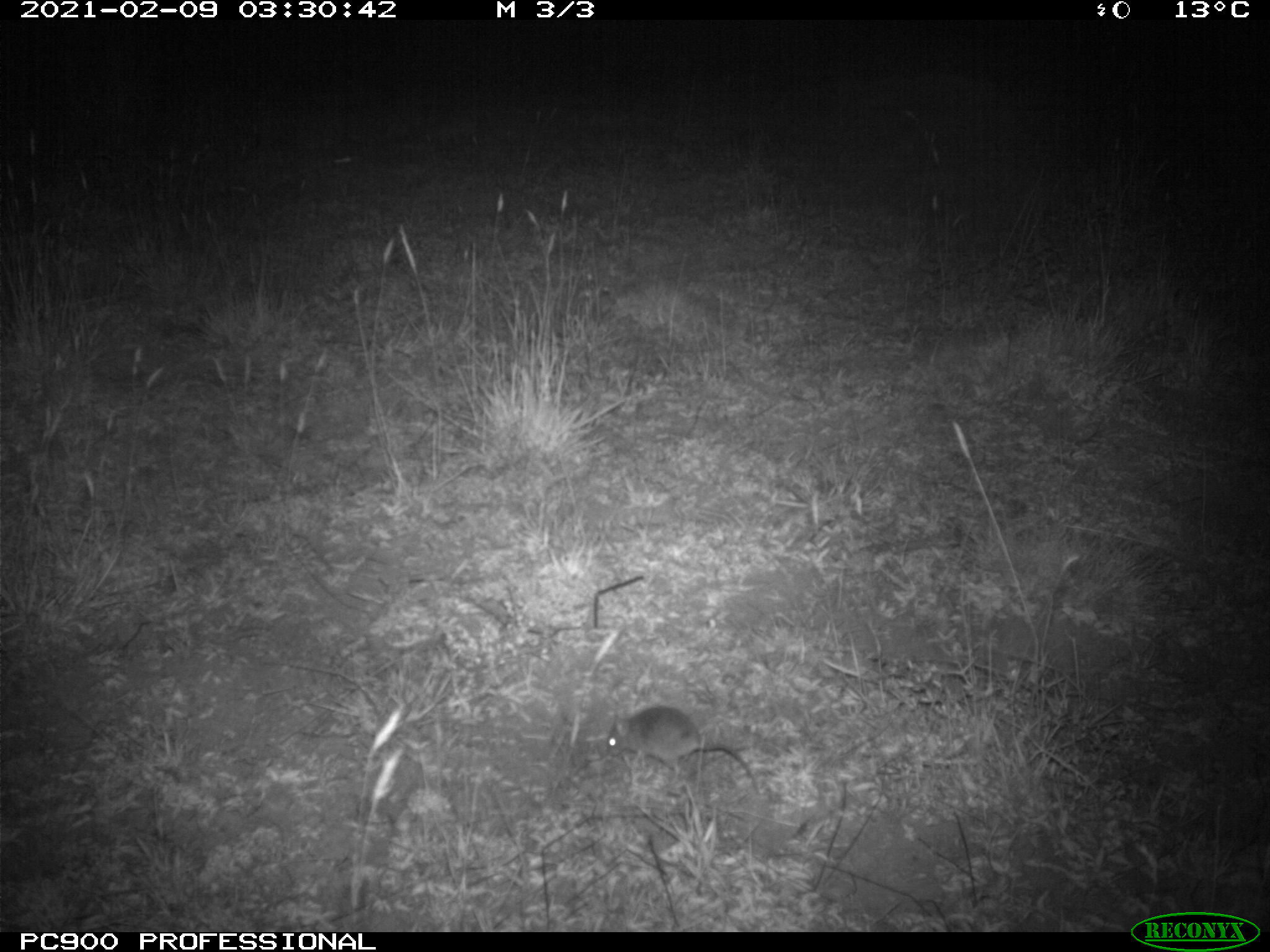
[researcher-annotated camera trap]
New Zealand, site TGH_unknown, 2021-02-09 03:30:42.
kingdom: Animalia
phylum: Chordata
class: Mammalia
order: Rodentia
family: Muridae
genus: Mus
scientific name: Mus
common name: mouse